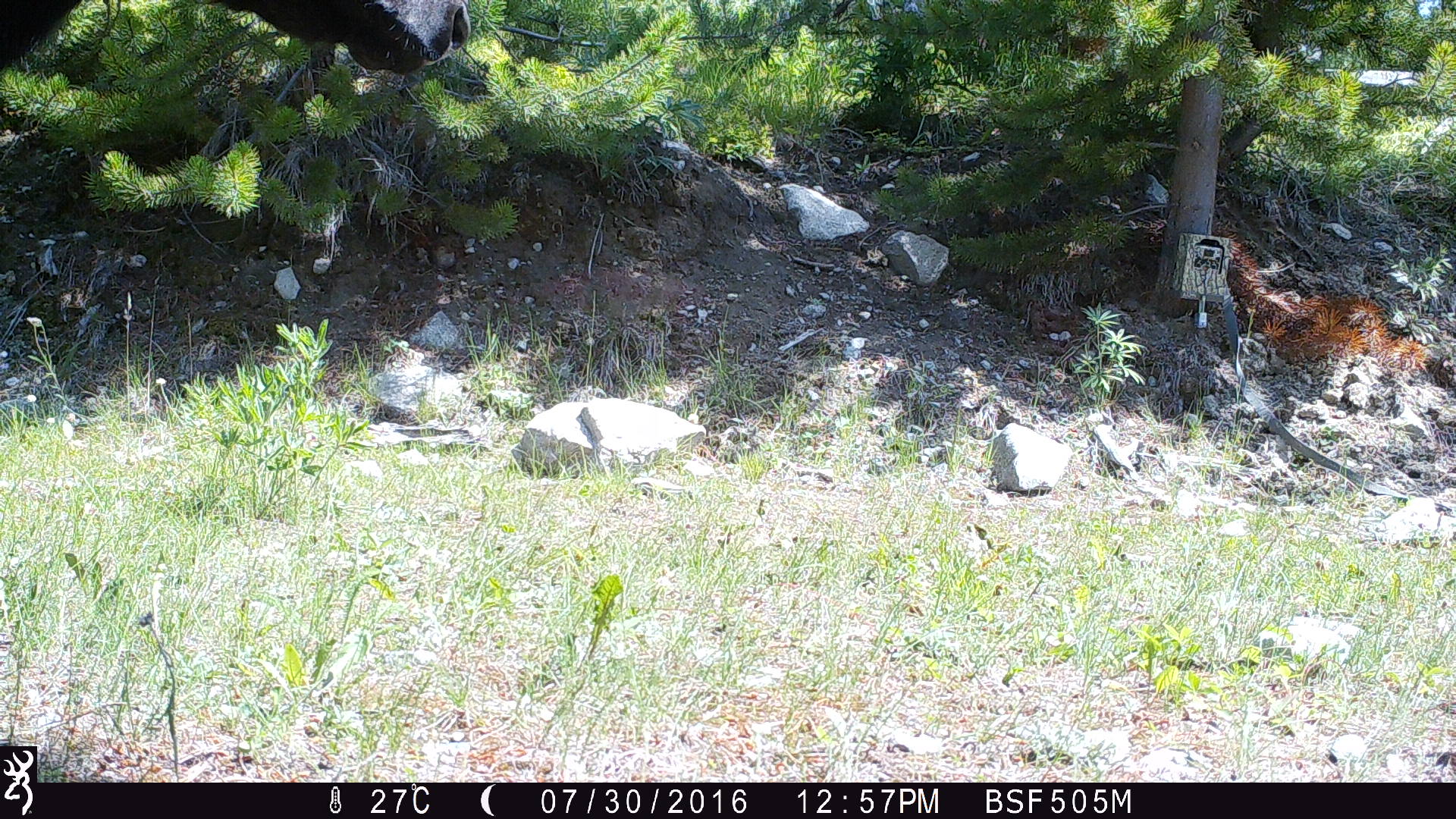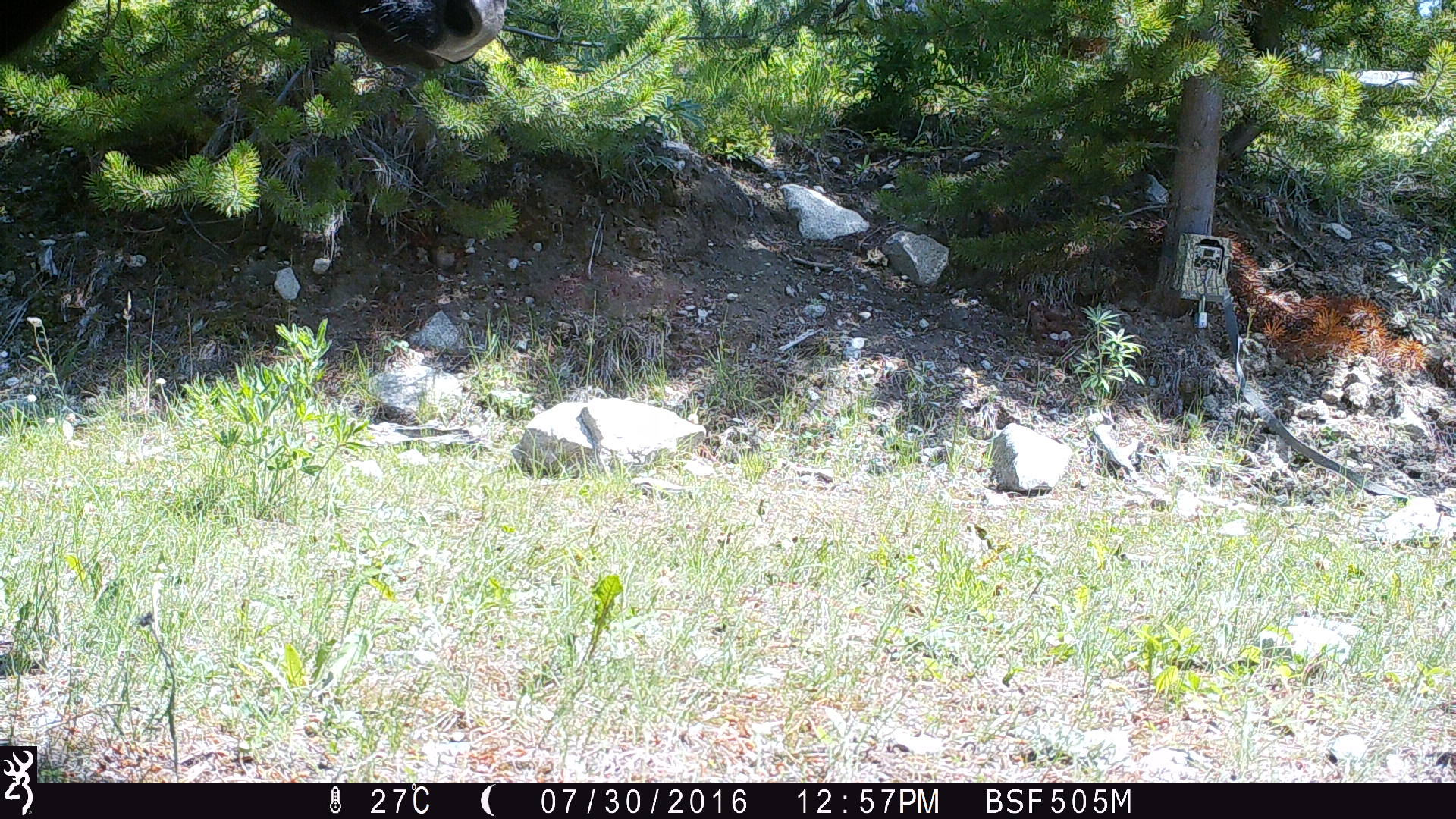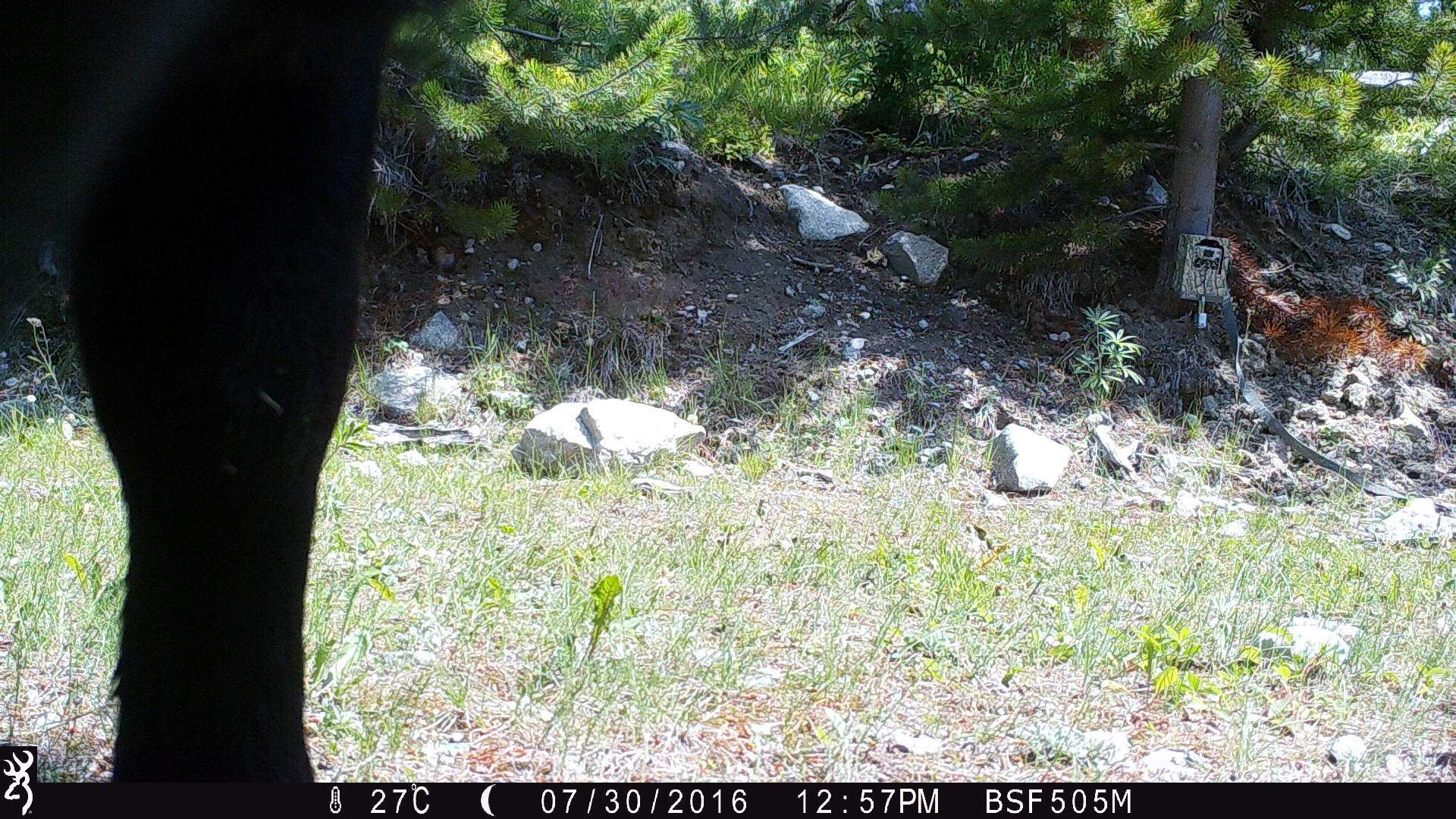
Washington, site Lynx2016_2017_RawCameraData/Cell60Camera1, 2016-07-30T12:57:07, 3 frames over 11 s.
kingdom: Animalia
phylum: Chordata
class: Mammalia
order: Artiodactyla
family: Bovidae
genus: Bos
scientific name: Bos taurus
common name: domestic cattle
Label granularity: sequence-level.